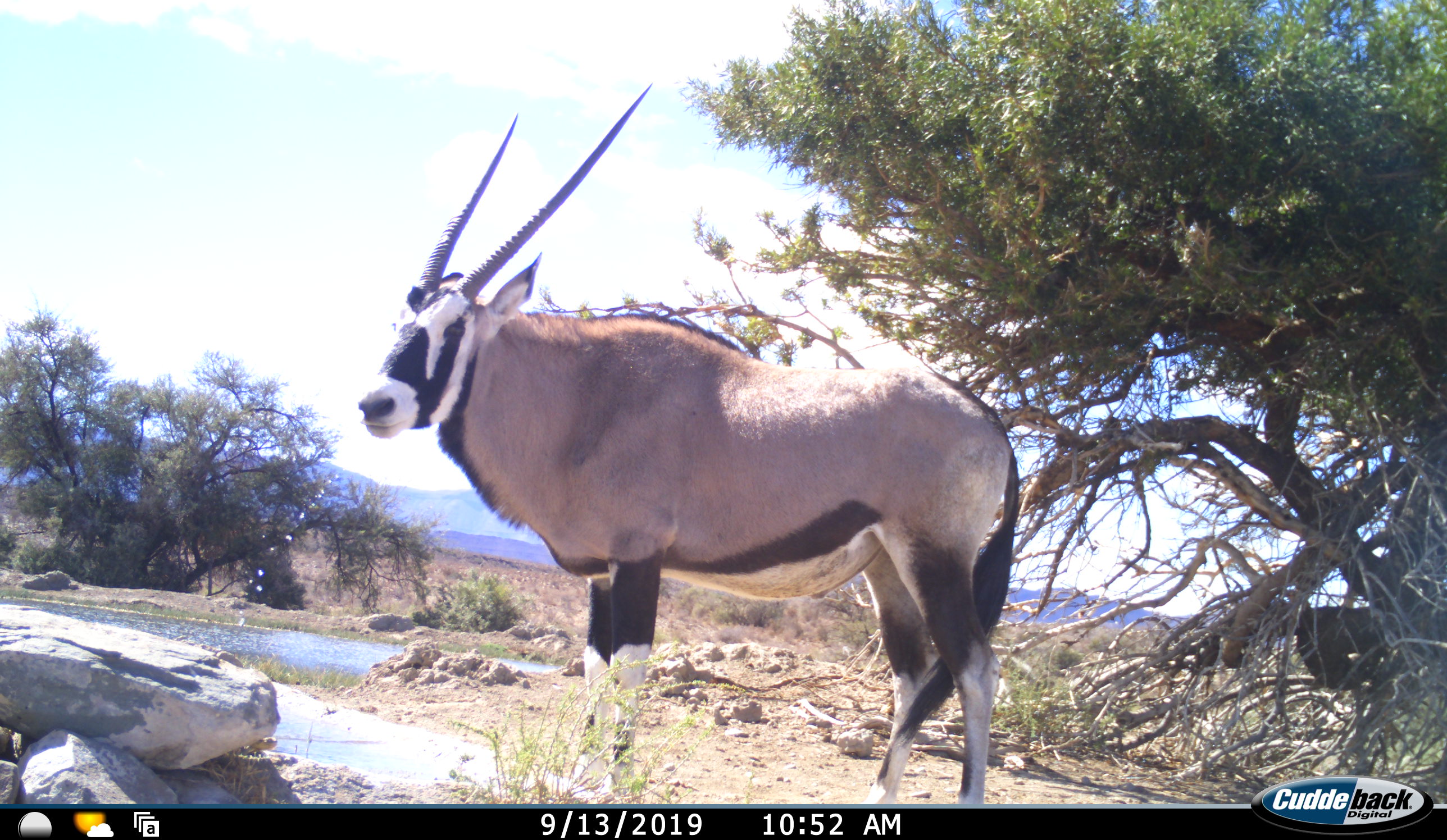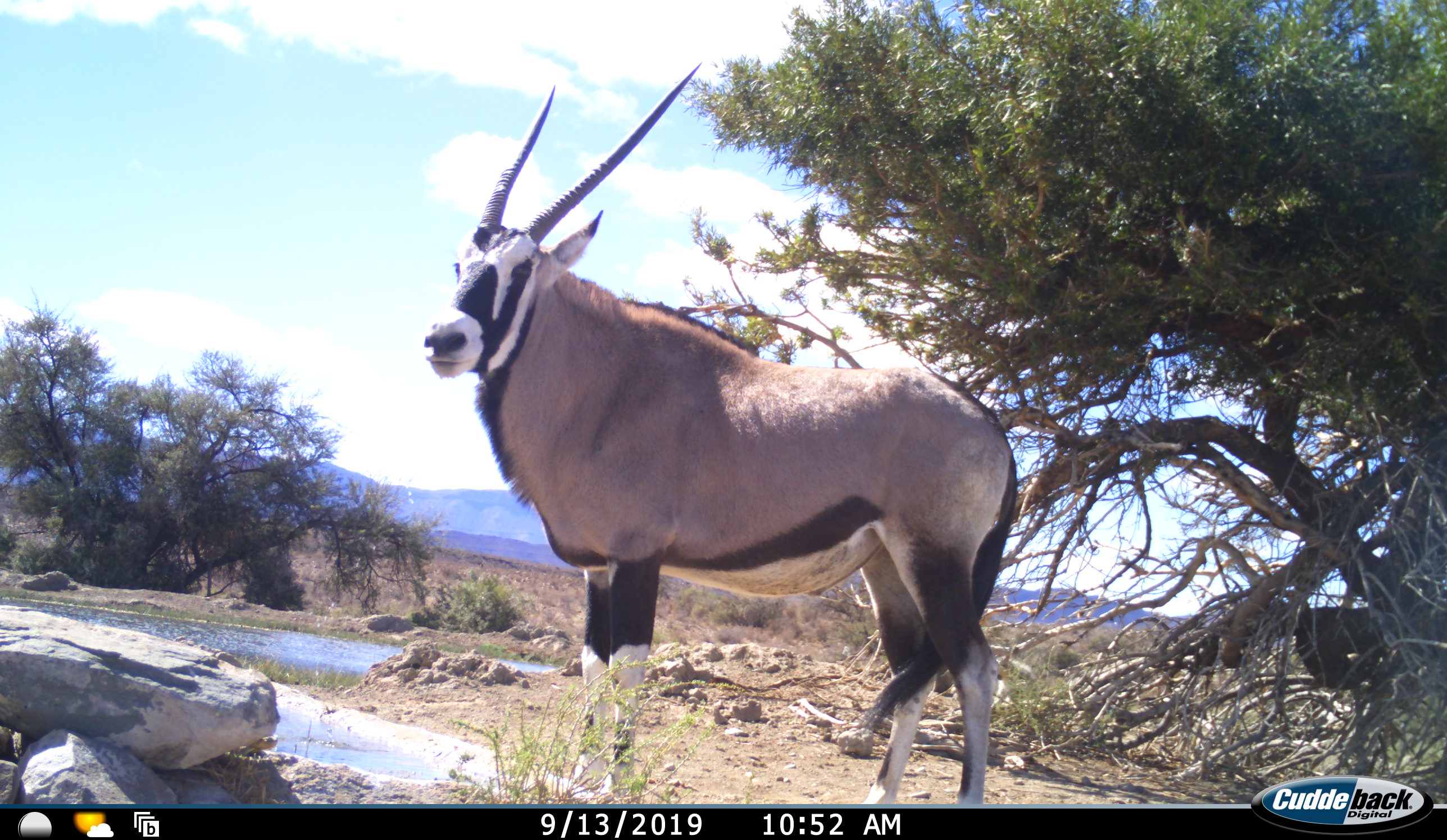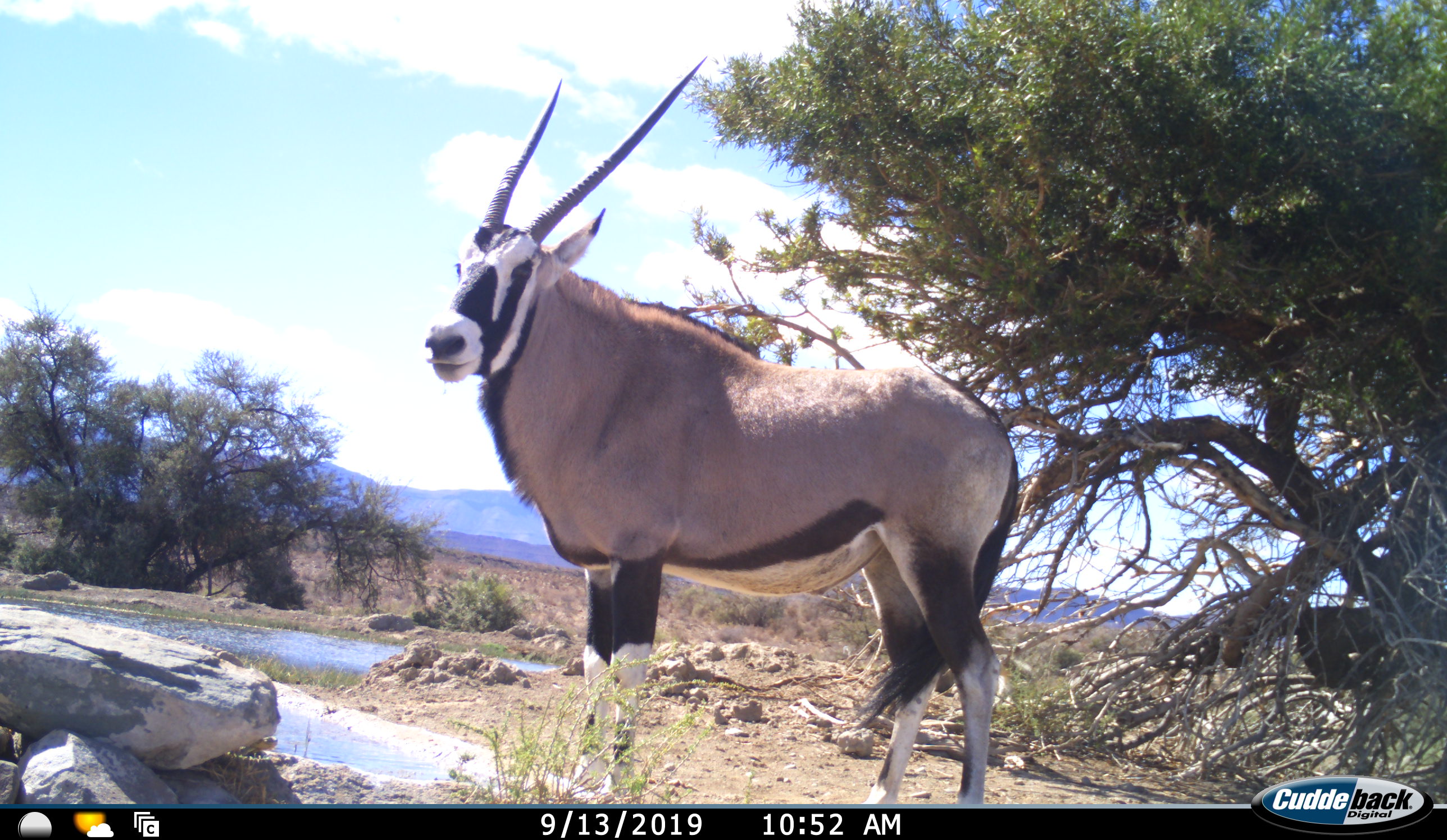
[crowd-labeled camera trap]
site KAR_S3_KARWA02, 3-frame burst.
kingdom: Animalia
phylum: Chordata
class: Mammalia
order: Artiodactyla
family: Bovidae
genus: Oryx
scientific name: Oryx gazella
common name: gemsbok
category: oryx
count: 1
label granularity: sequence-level